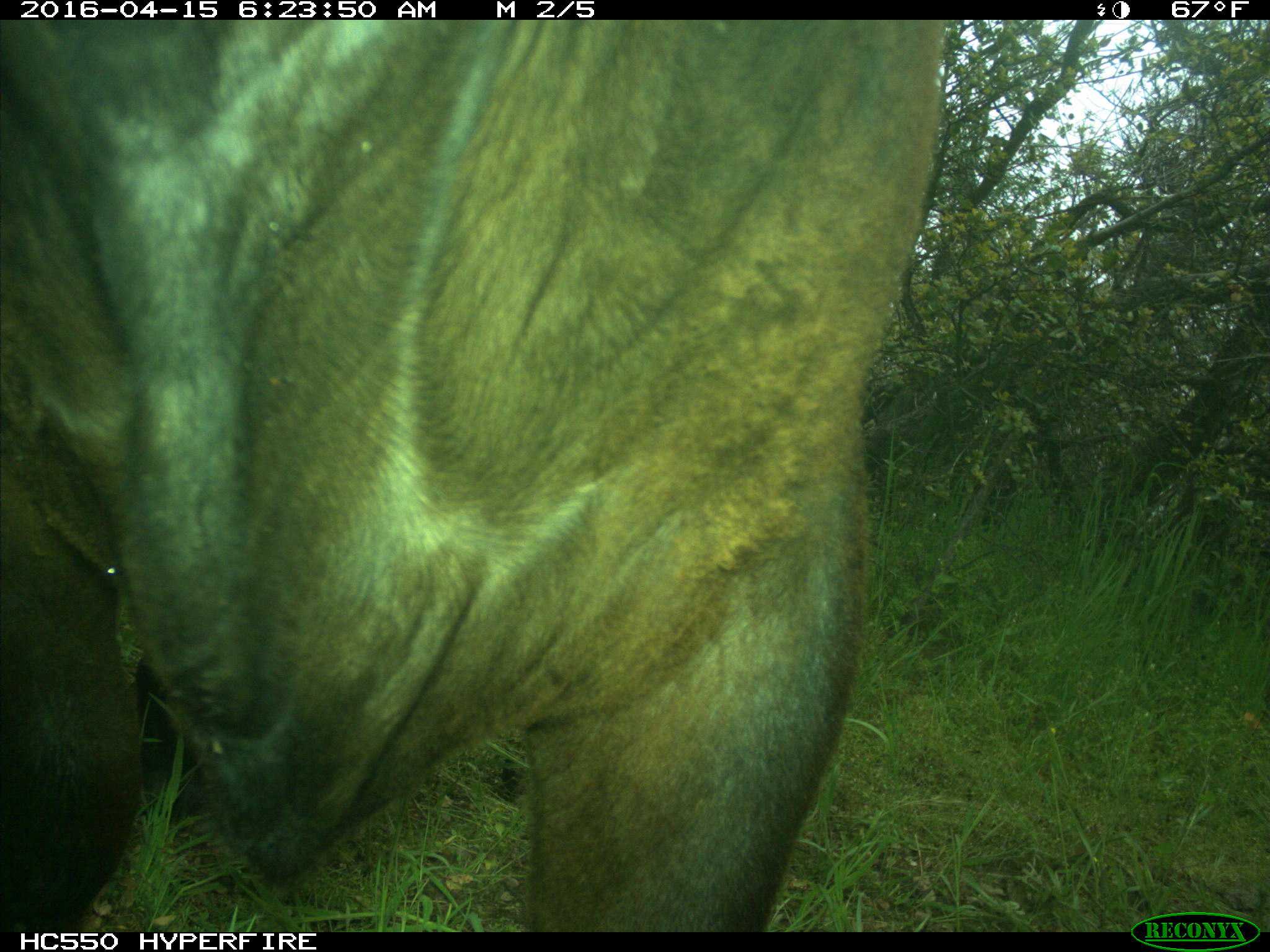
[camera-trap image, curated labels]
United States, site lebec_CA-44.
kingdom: Animalia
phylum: Chordata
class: Mammalia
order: Artiodactyla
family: Bovidae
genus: Bos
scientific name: Bos taurus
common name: domestic cow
Bos taurus (domestic cow).